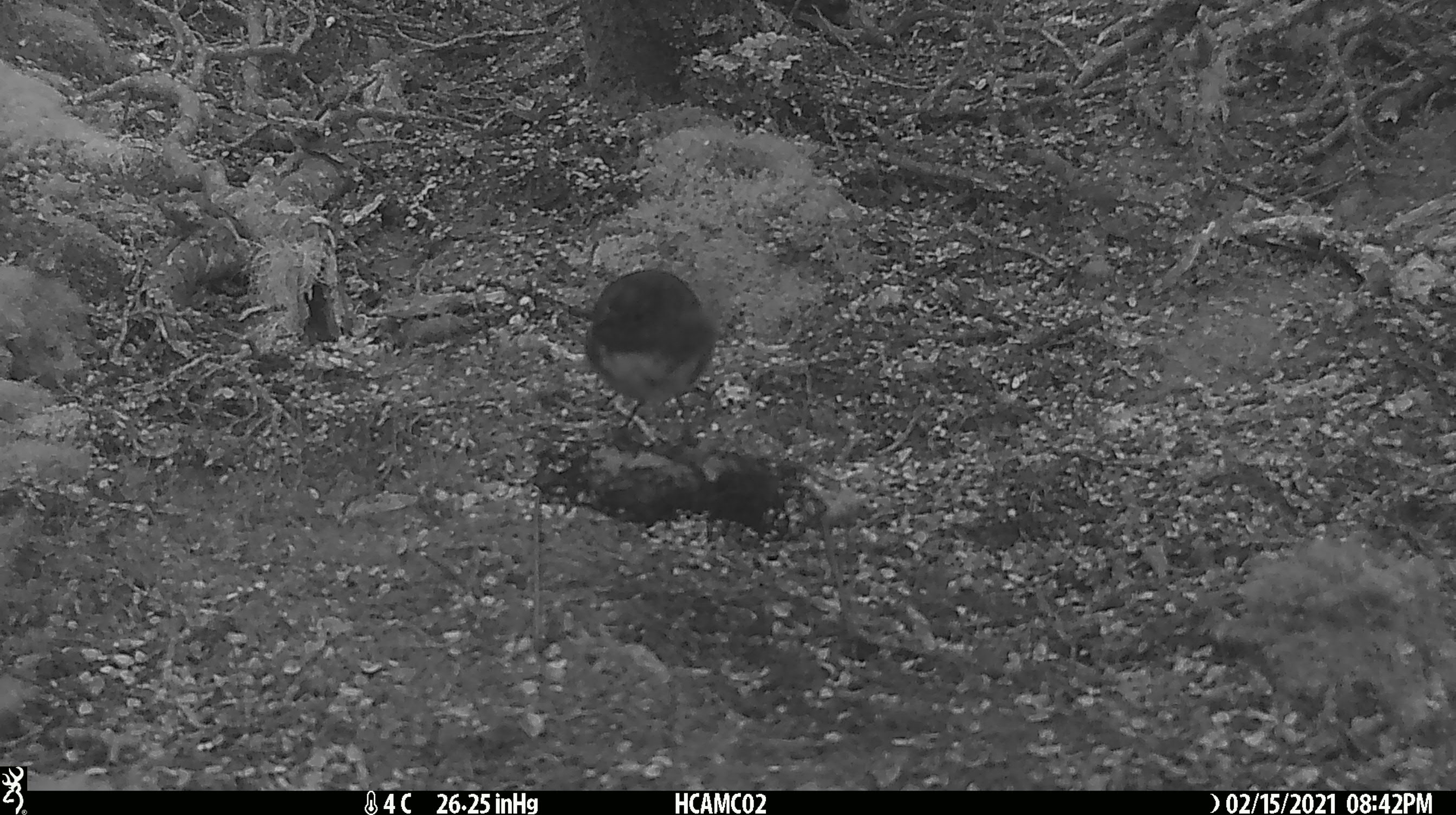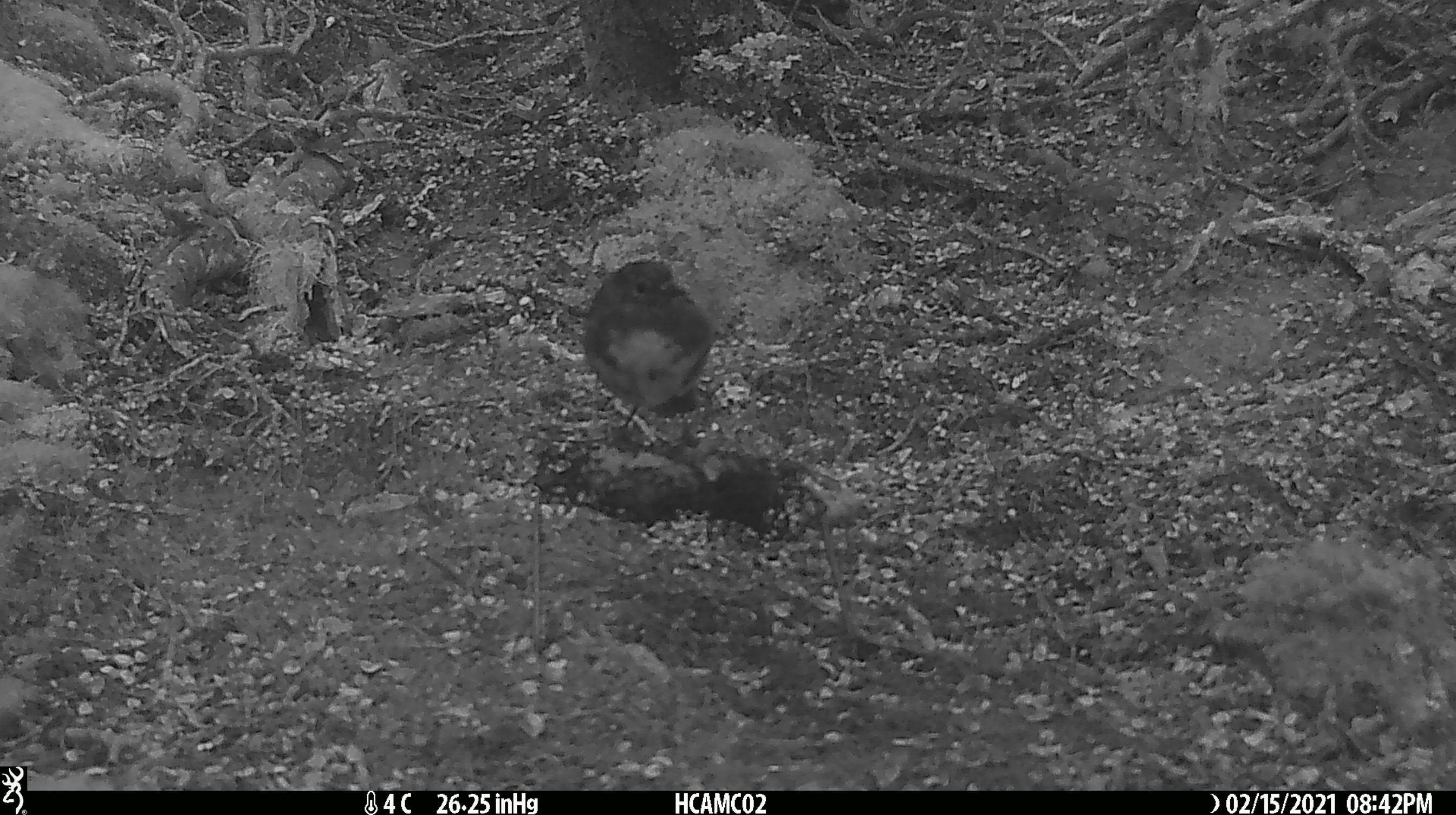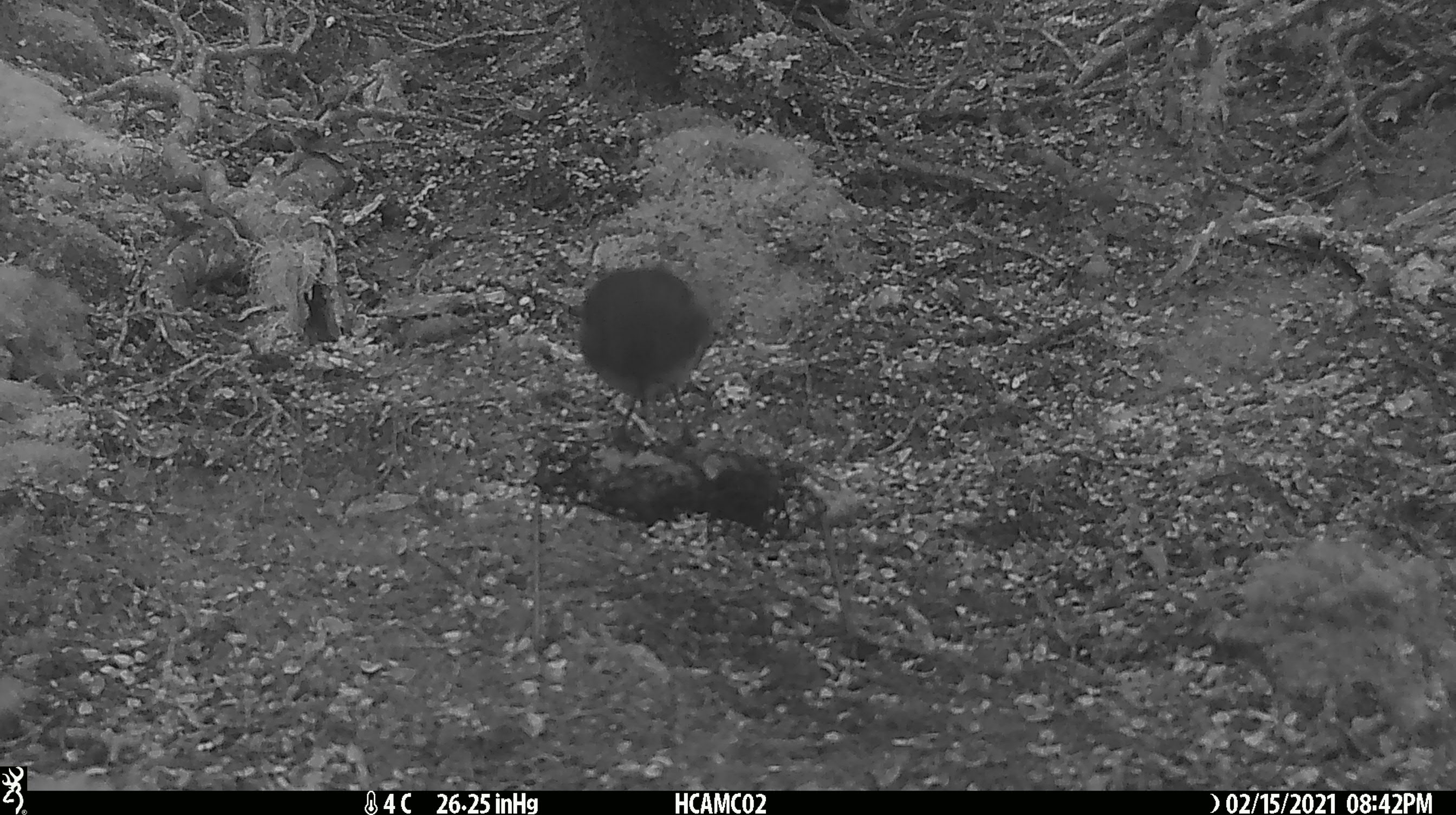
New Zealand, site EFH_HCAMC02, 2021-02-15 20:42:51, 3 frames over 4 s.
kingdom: Animalia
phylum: Chordata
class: Aves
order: Passeriformes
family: Petroicidae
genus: Petroica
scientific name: Petroica australis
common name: new zealand robin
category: robin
Robin (new zealand robin) (Petroica australis).